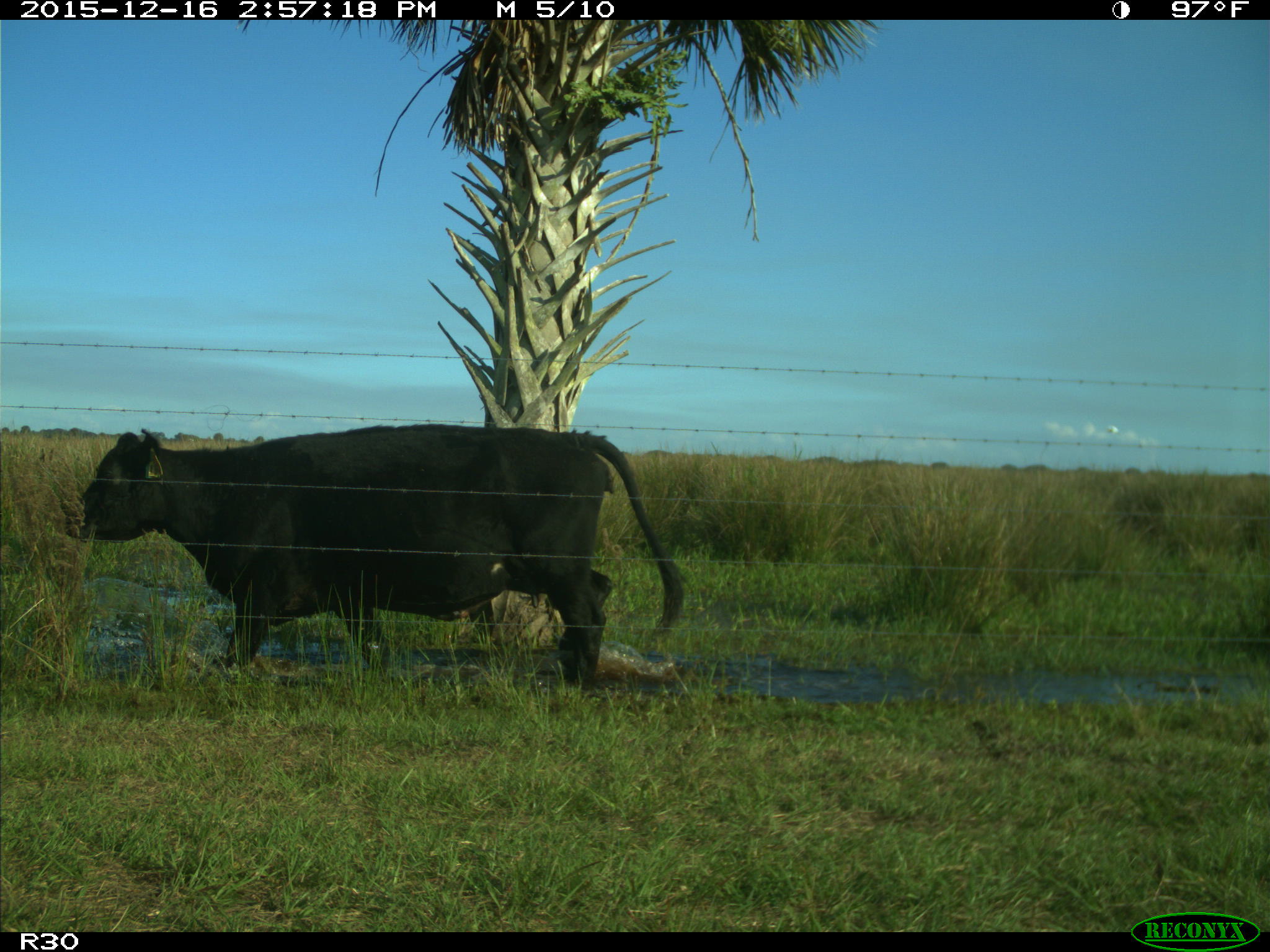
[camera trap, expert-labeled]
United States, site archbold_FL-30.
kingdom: Animalia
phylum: Chordata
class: Mammalia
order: Artiodactyla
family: Bovidae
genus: Bos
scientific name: Bos taurus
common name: domestic cow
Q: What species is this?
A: Bos taurus (domestic cow).